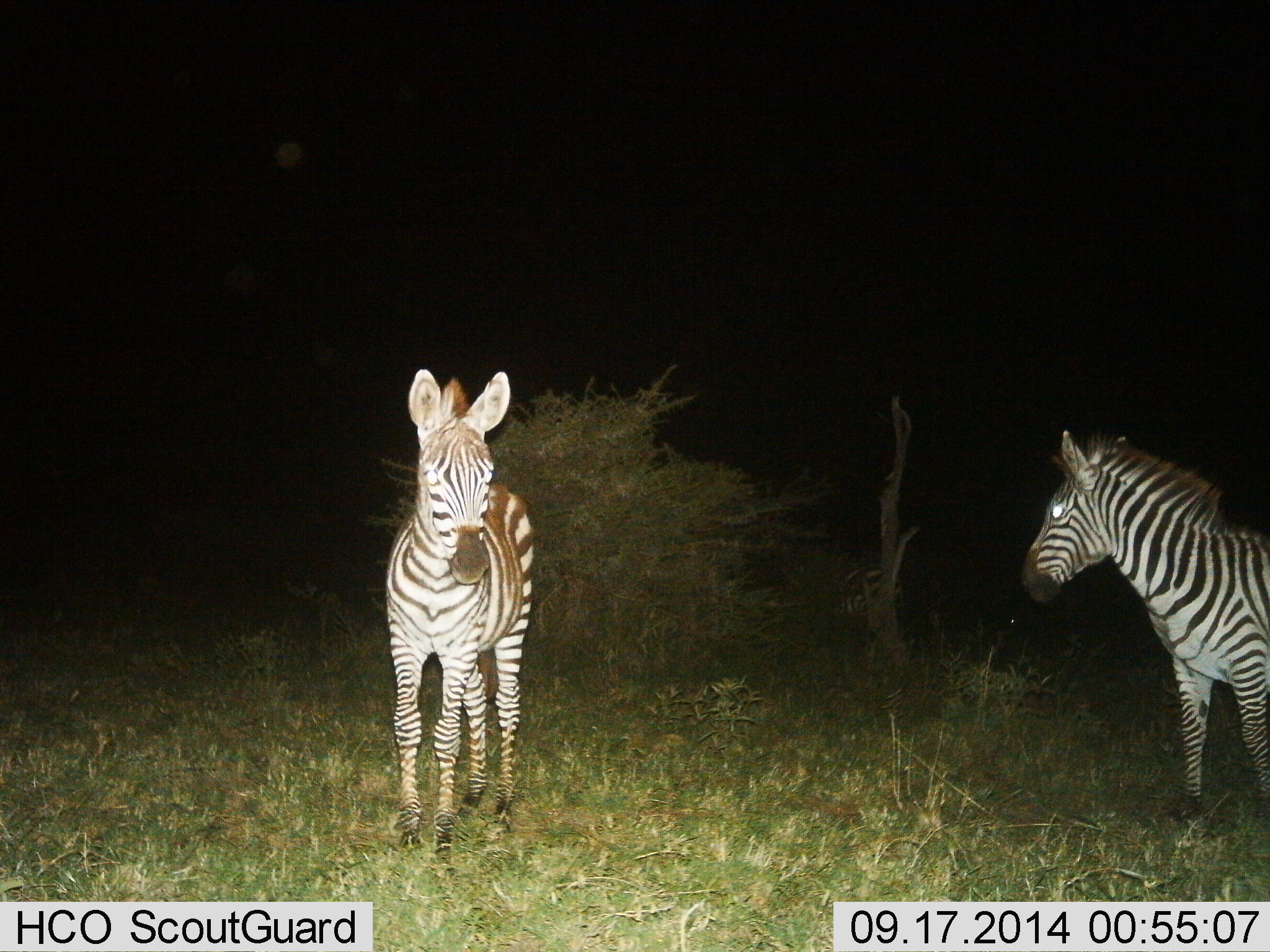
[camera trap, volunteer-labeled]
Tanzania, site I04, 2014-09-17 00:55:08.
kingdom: Animalia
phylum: Chordata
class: Mammalia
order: Perissodactyla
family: Equidae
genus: Equus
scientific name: Equus quagga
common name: plains zebra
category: zebra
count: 2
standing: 100%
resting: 0%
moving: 0%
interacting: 0%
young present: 0%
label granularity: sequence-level